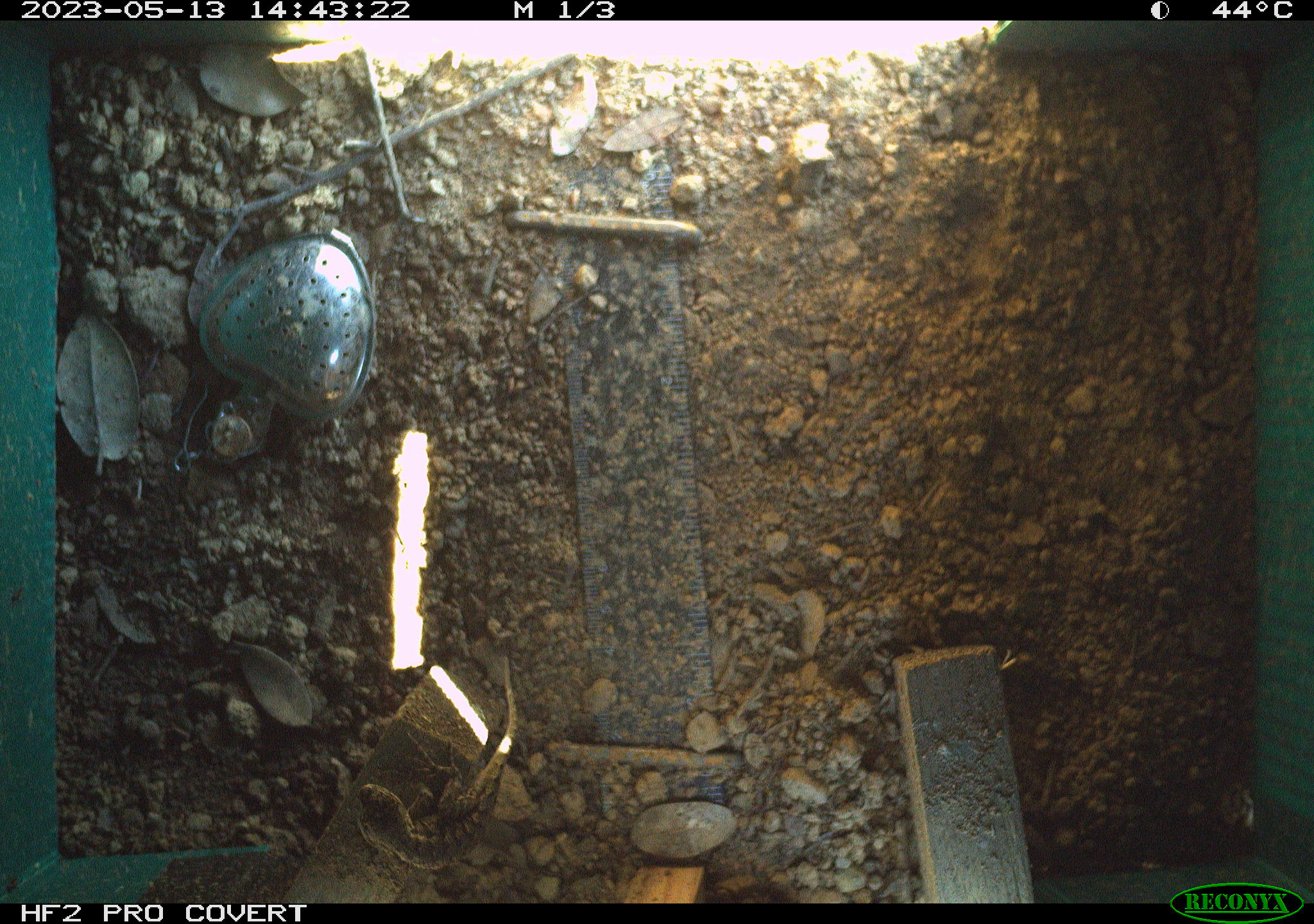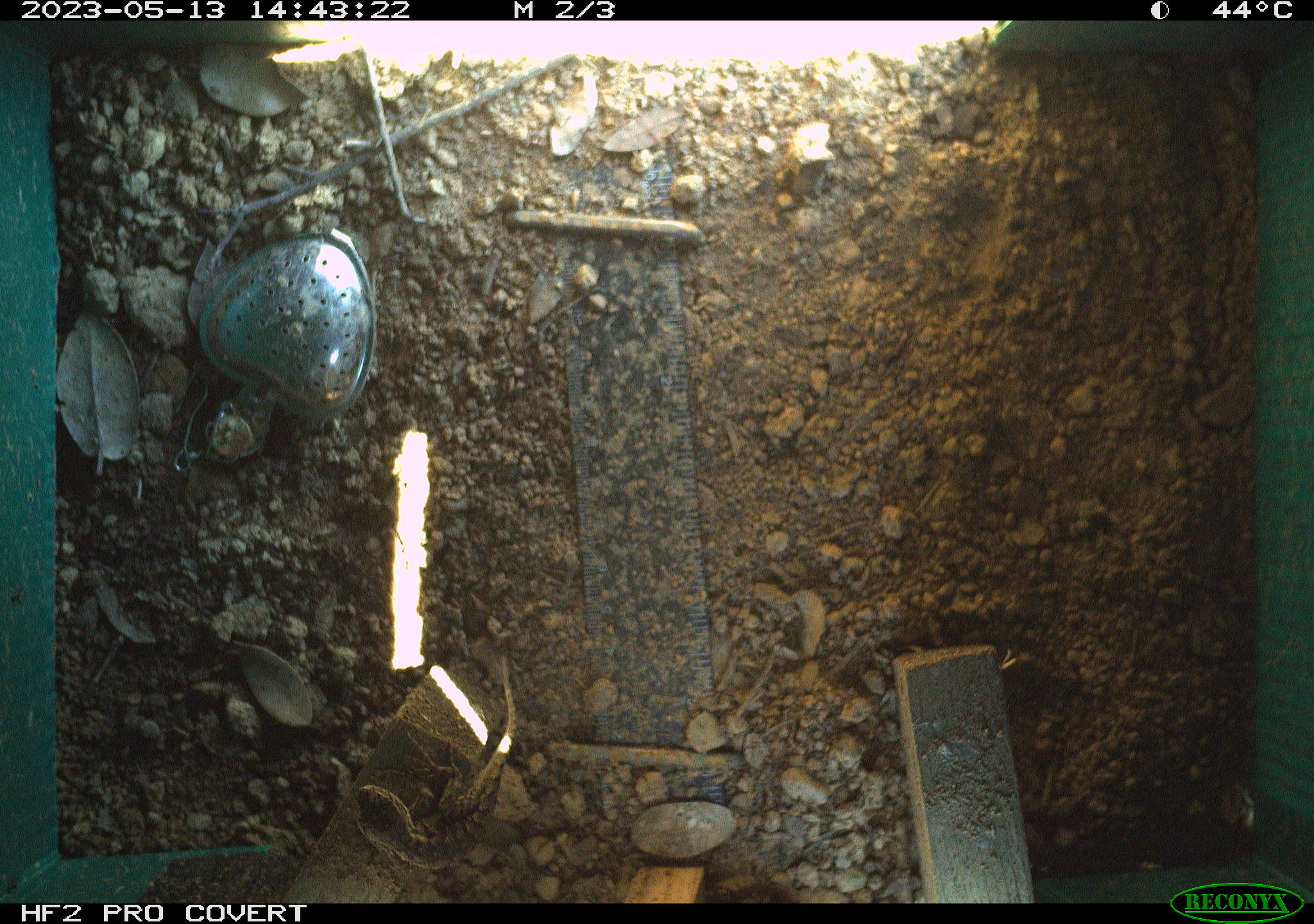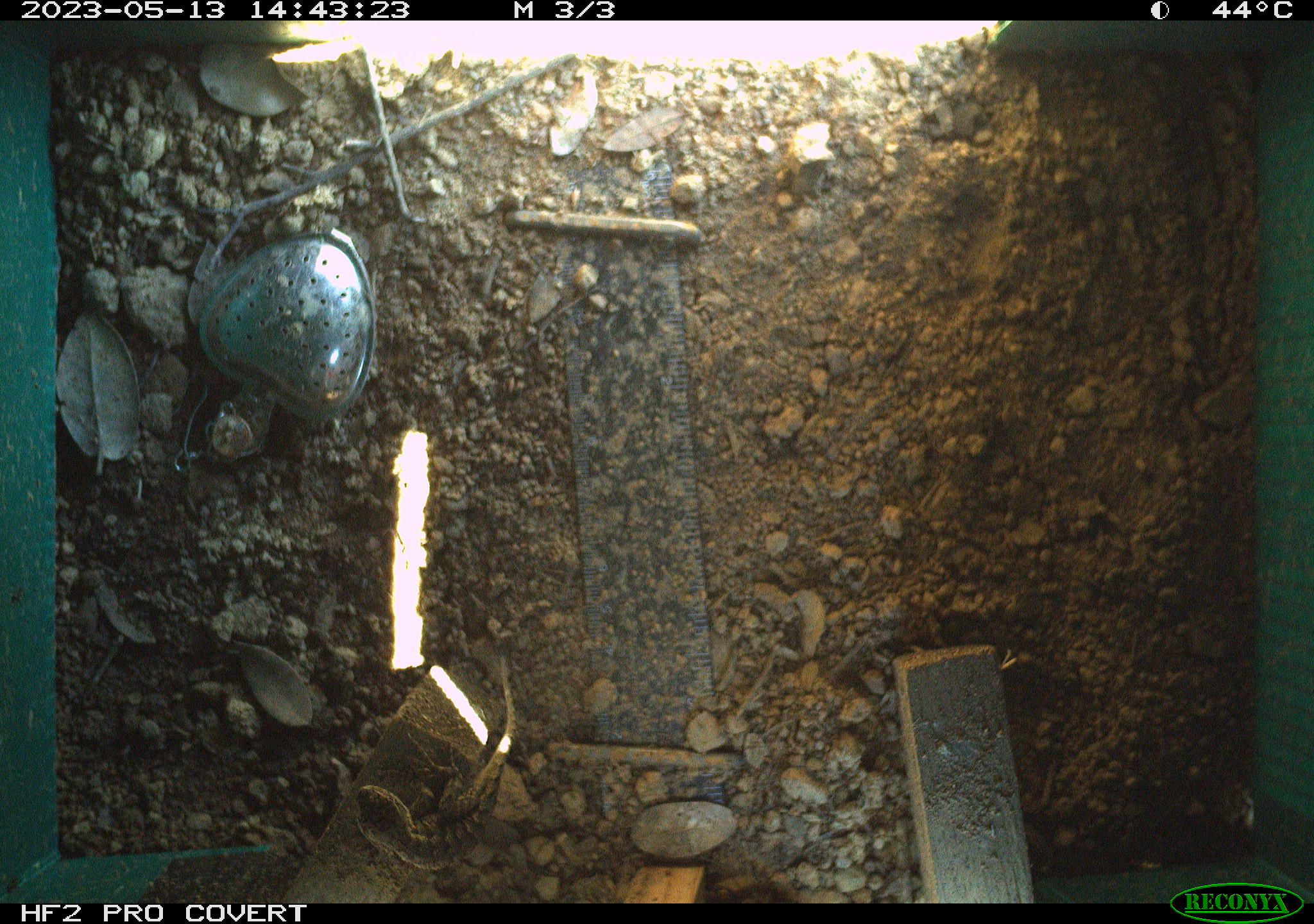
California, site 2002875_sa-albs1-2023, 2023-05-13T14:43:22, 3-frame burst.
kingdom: Animalia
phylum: Chordata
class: Reptilia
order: Squamata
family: Phrynosomatidae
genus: Sceloporus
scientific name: Sceloporus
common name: spiny lizards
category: sceloporus species